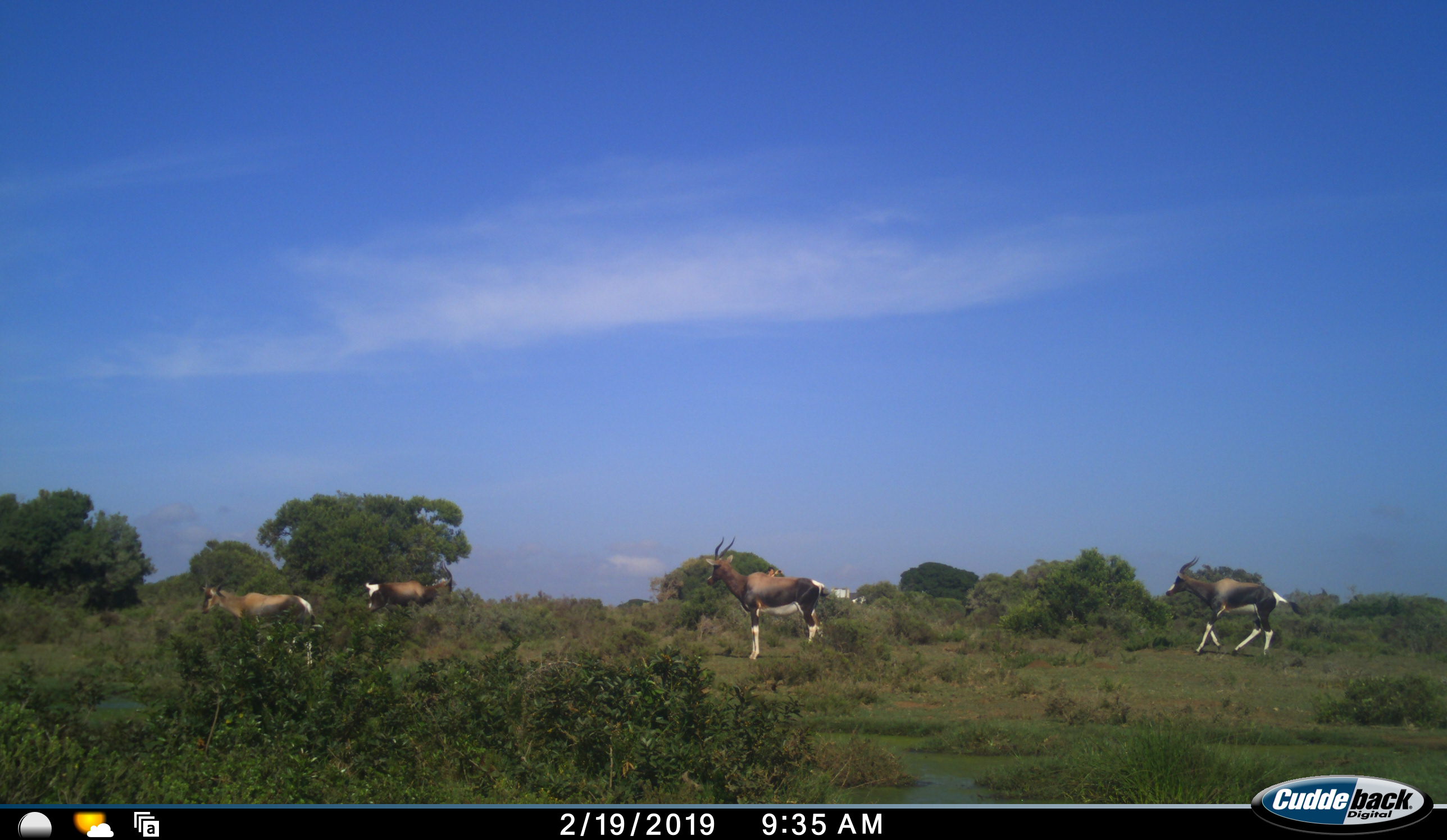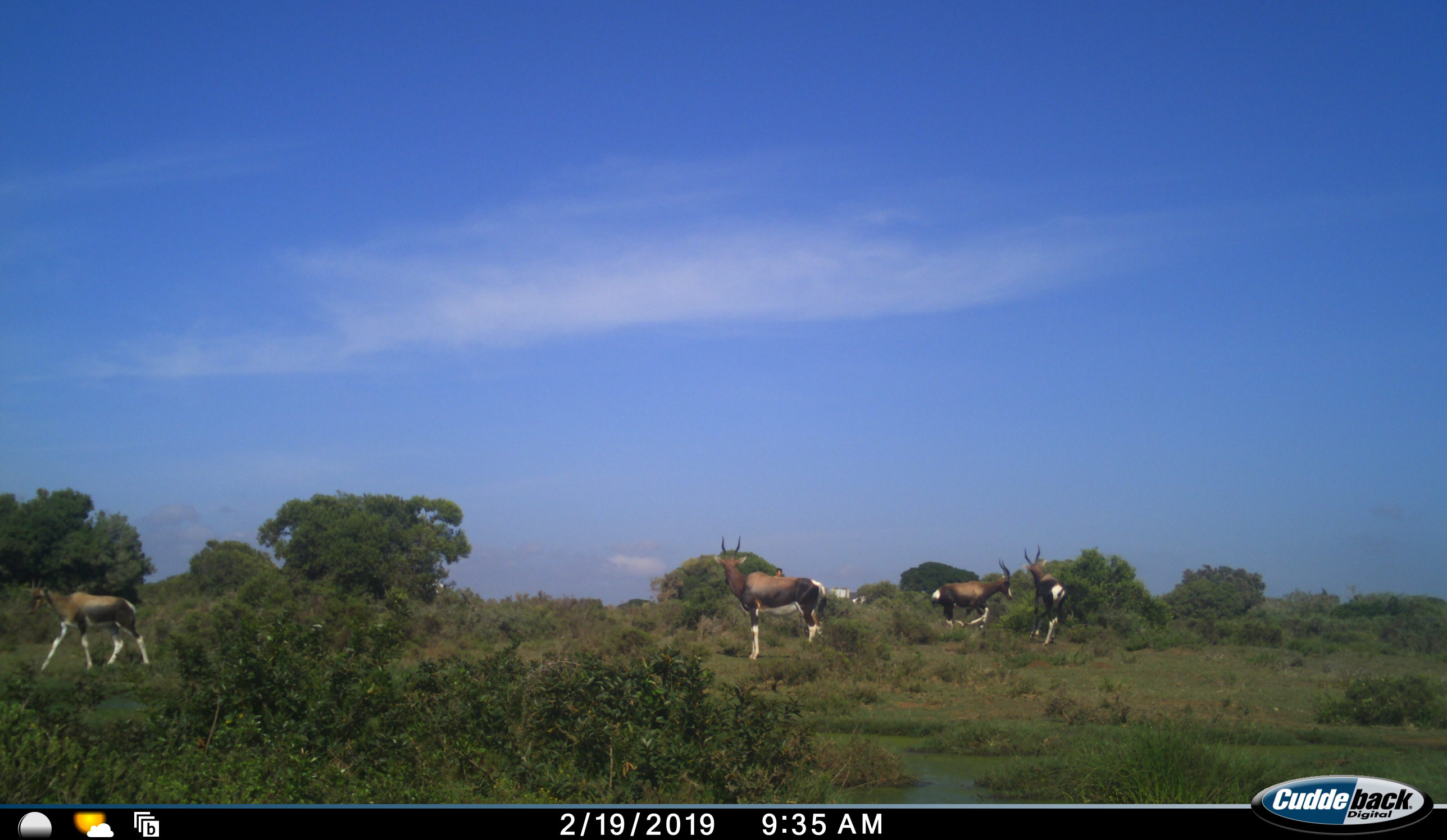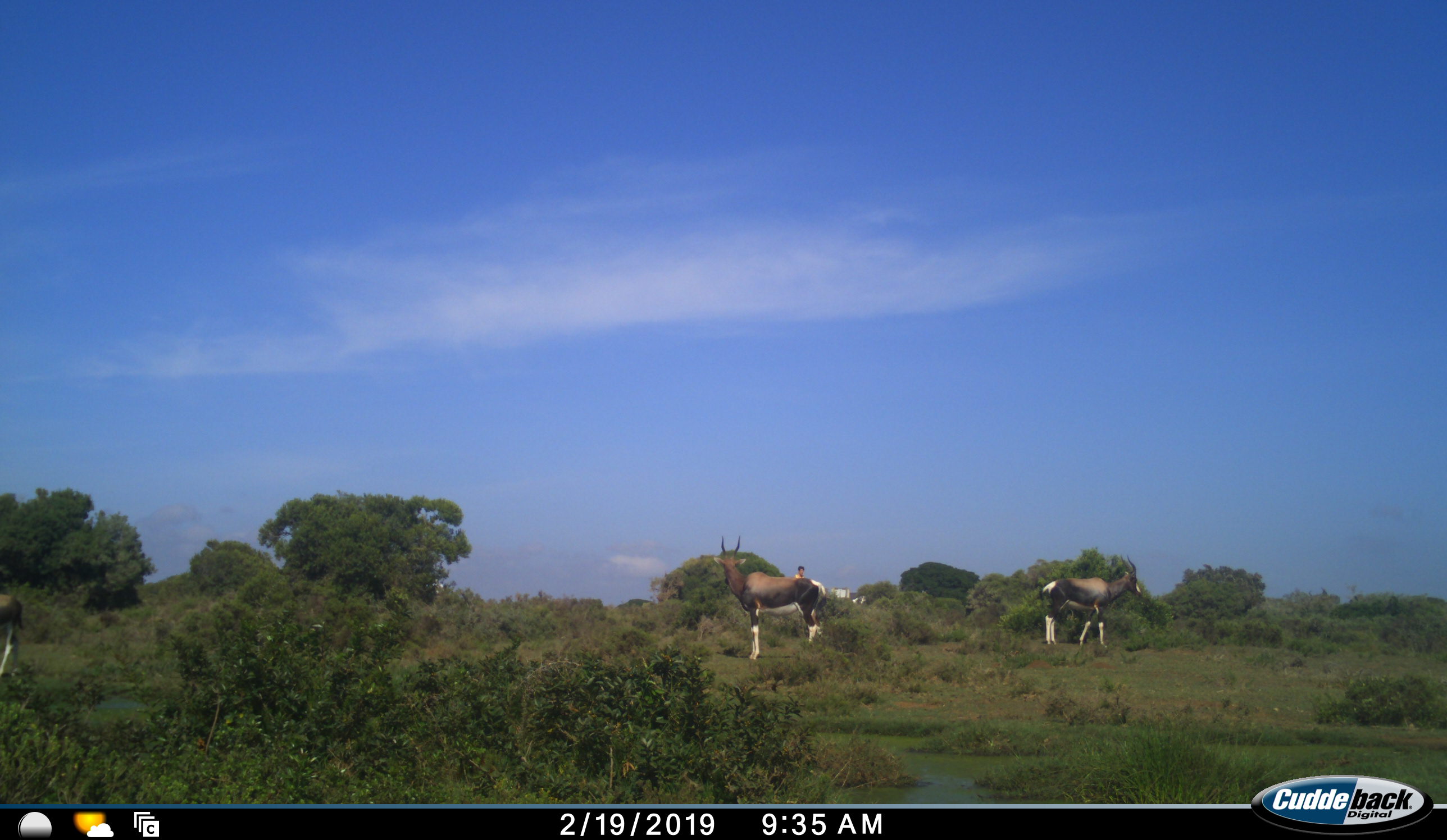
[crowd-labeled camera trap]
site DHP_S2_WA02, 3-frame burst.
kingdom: Animalia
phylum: Chordata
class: Mammalia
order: Artiodactyla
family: Bovidae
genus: Damaliscus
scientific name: Damaliscus pygargus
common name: bontebok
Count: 4.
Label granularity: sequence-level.